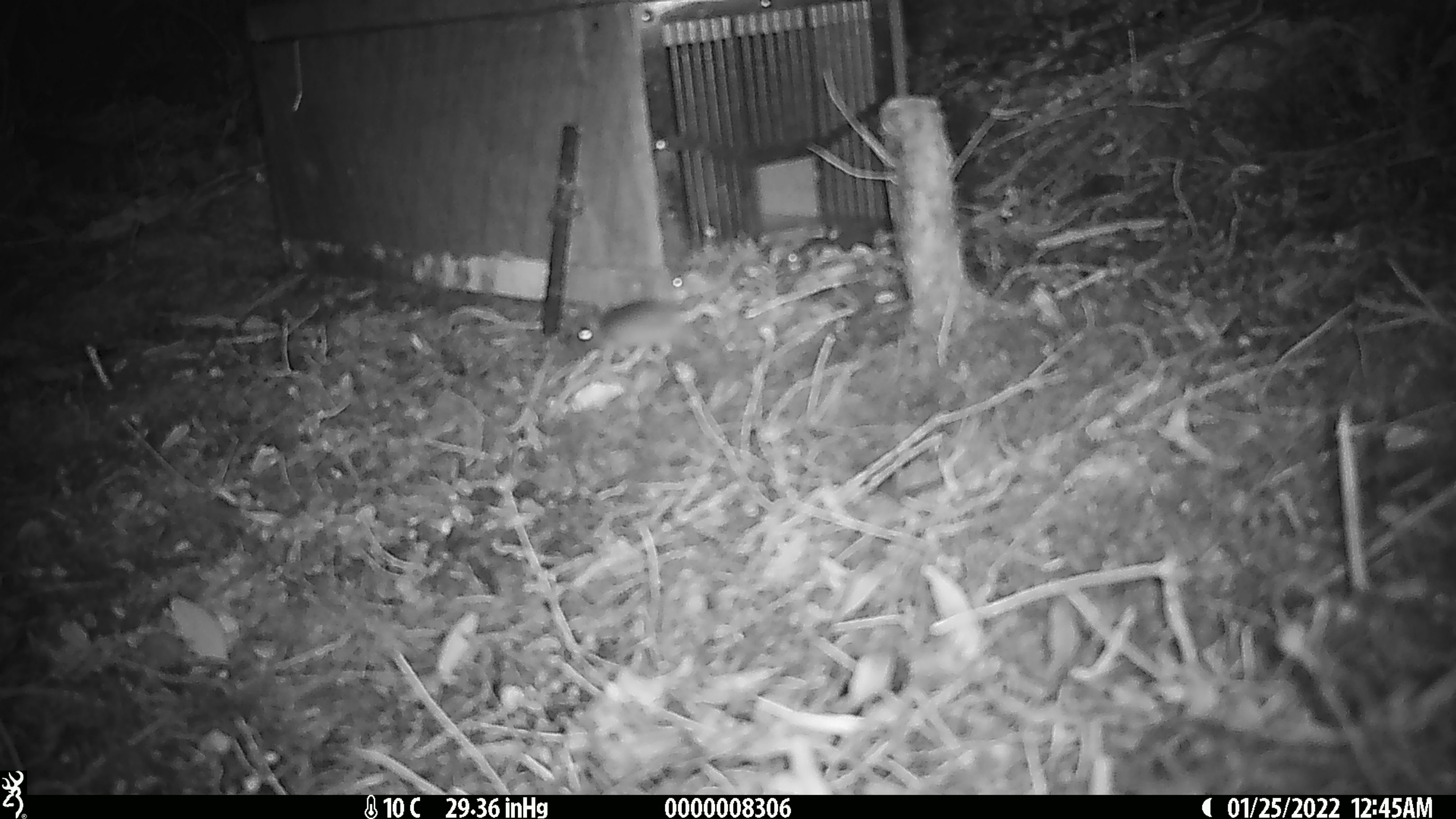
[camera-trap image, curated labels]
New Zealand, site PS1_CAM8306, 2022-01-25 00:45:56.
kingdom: Animalia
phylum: Chordata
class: Mammalia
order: Rodentia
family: Muridae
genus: Mus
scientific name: Mus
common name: mouse